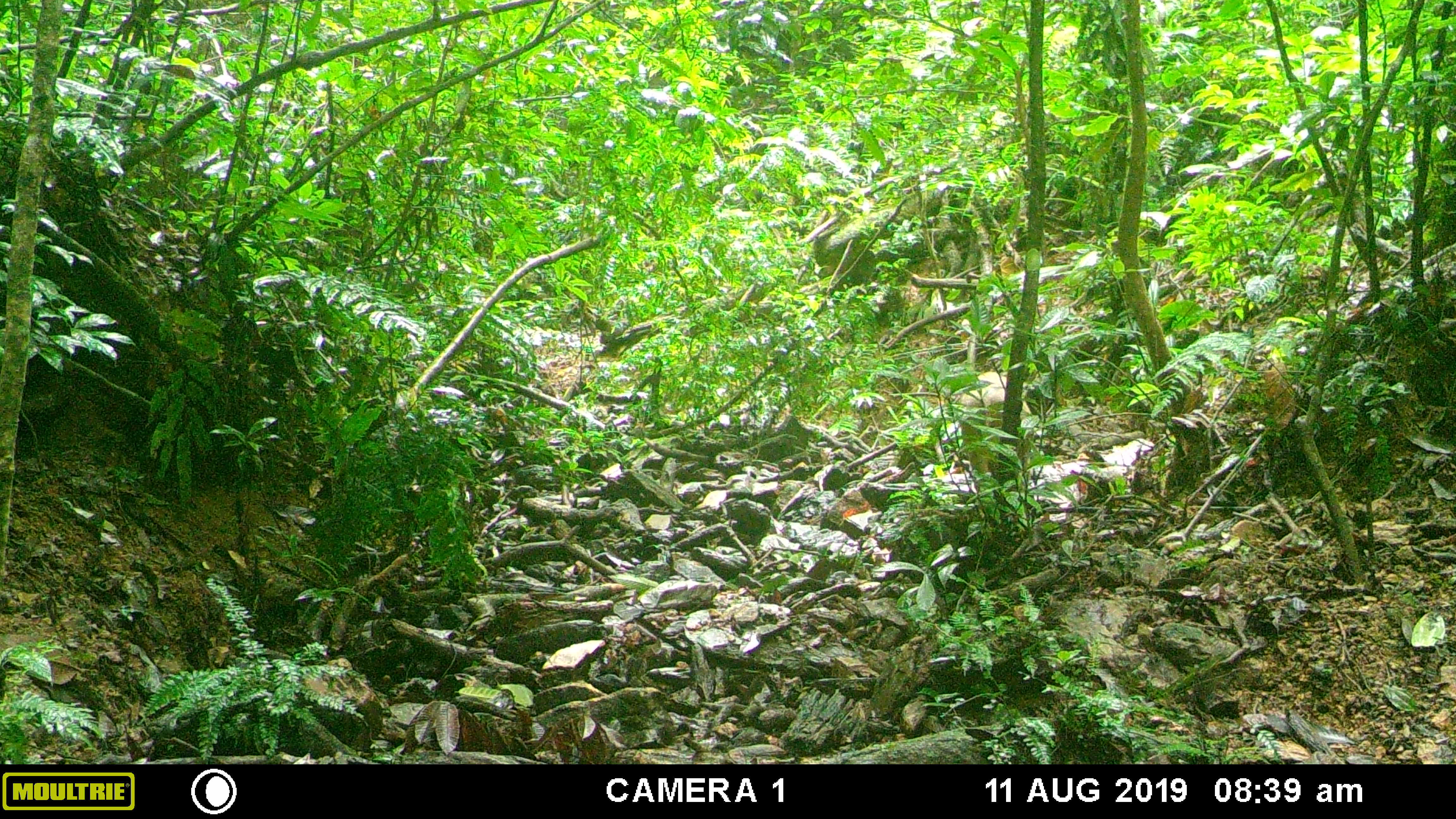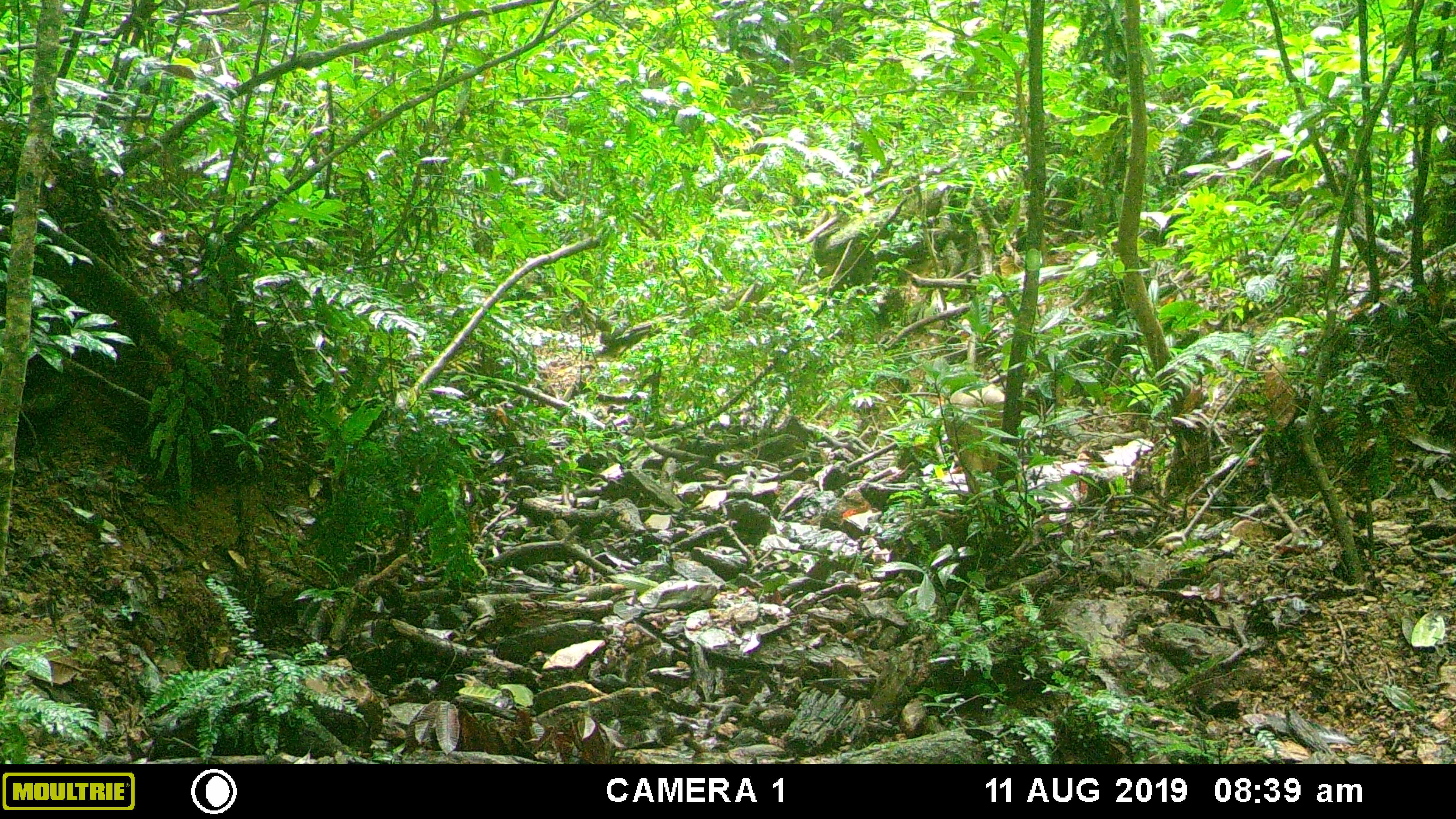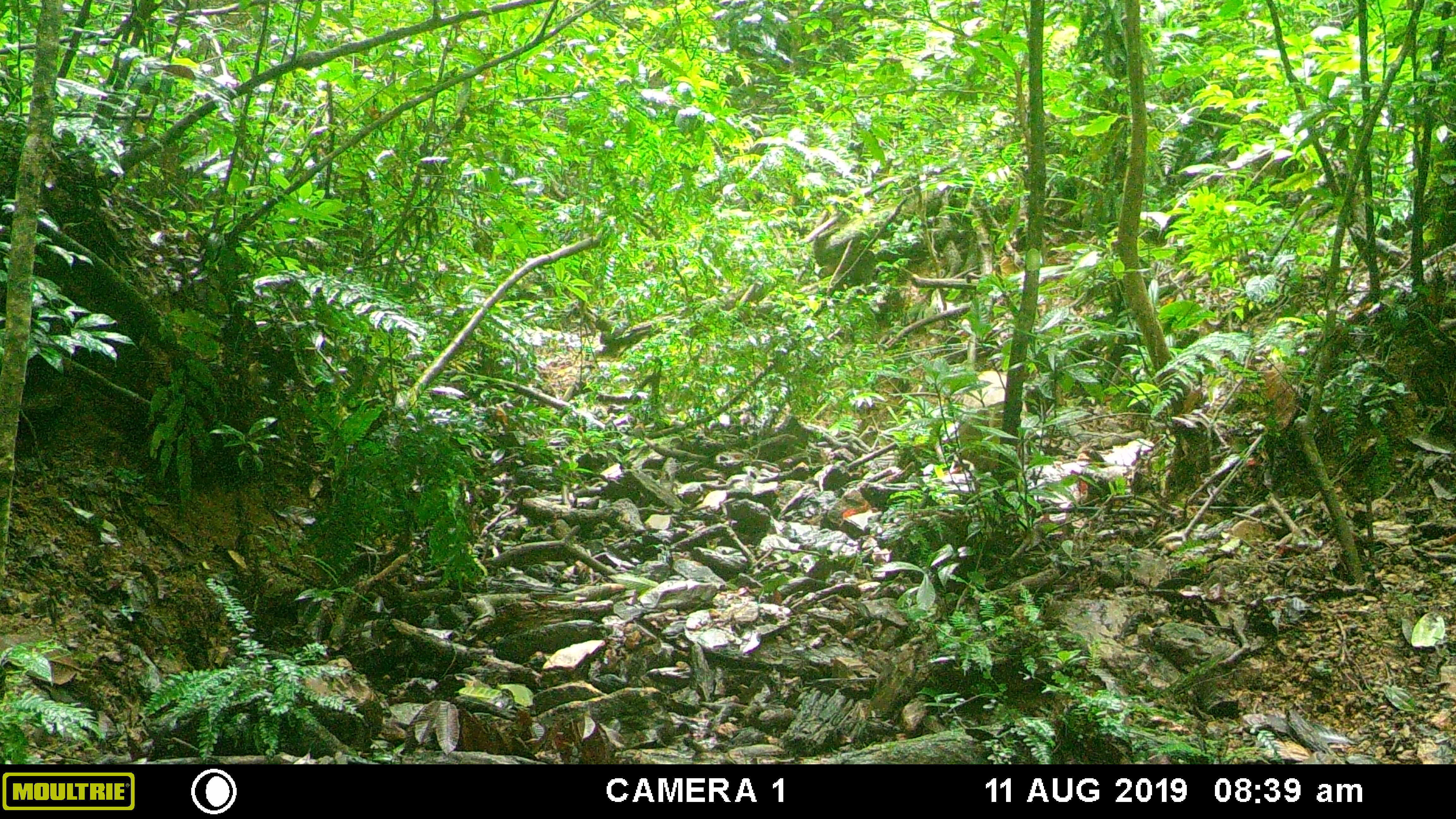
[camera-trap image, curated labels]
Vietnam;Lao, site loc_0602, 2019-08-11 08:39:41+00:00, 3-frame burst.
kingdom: Animalia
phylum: Chordata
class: Mammalia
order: Artiodactyla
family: Suidae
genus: Sus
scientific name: Sus scrofa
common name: eurasian wild pig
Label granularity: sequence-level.